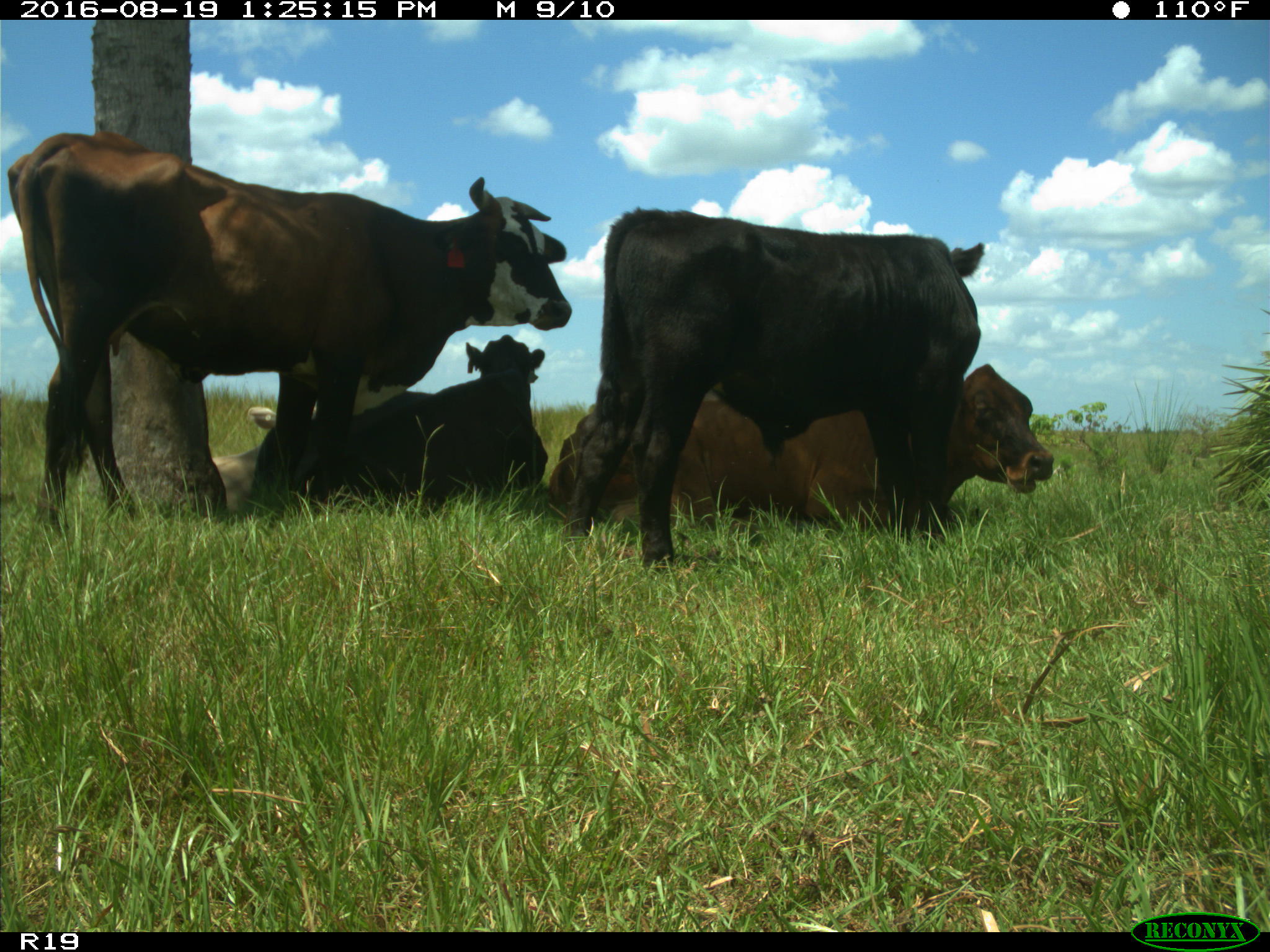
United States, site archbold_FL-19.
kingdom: Animalia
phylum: Chordata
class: Mammalia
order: Artiodactyla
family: Bovidae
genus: Bos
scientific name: Bos taurus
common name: domestic cow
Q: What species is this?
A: Bos taurus (domestic cow).